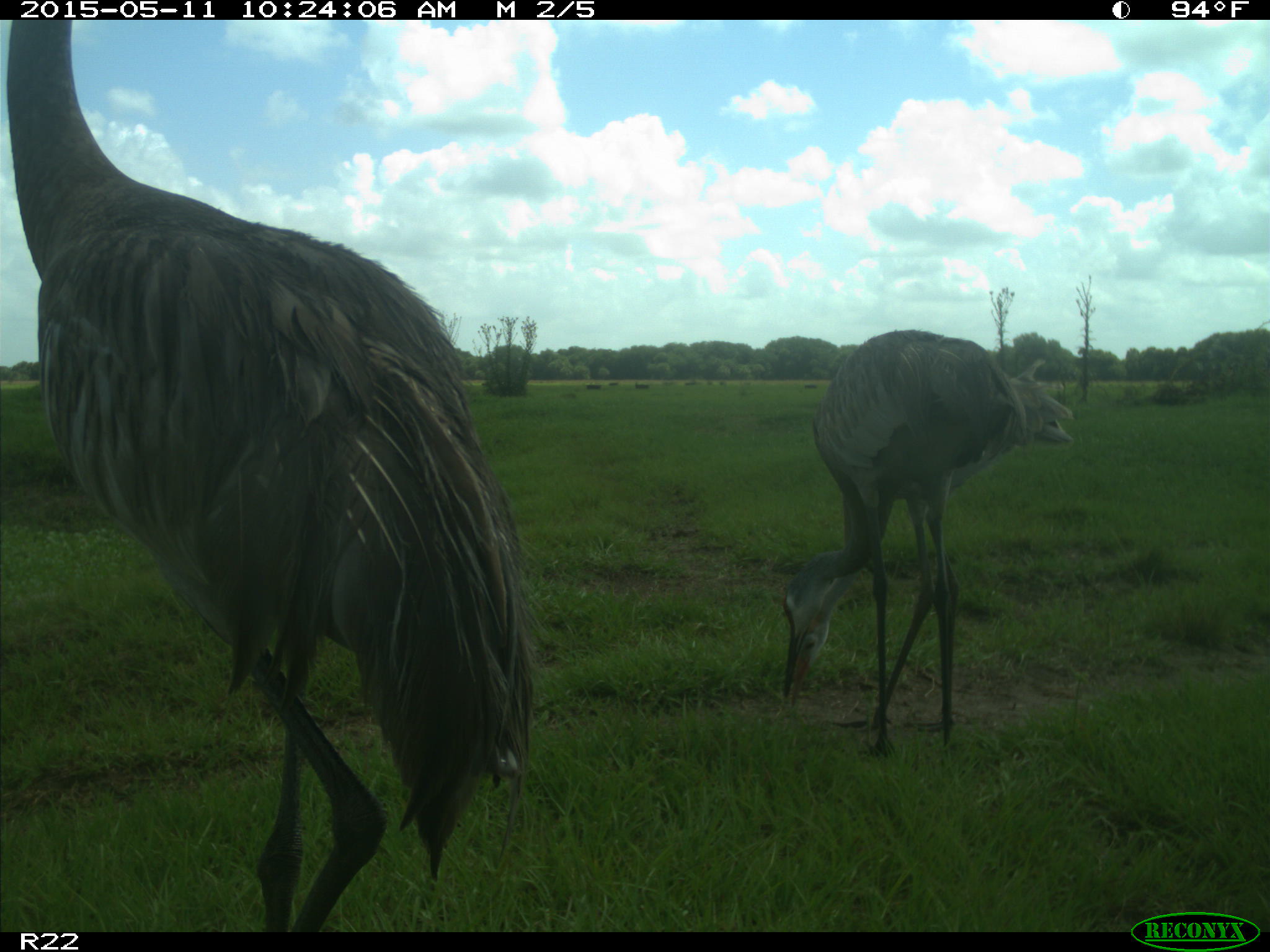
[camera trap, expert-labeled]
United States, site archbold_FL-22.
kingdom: Animalia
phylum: Chordata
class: Aves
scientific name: Aves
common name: birds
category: unidentified bird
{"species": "unidentified bird (birds) (Aves)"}